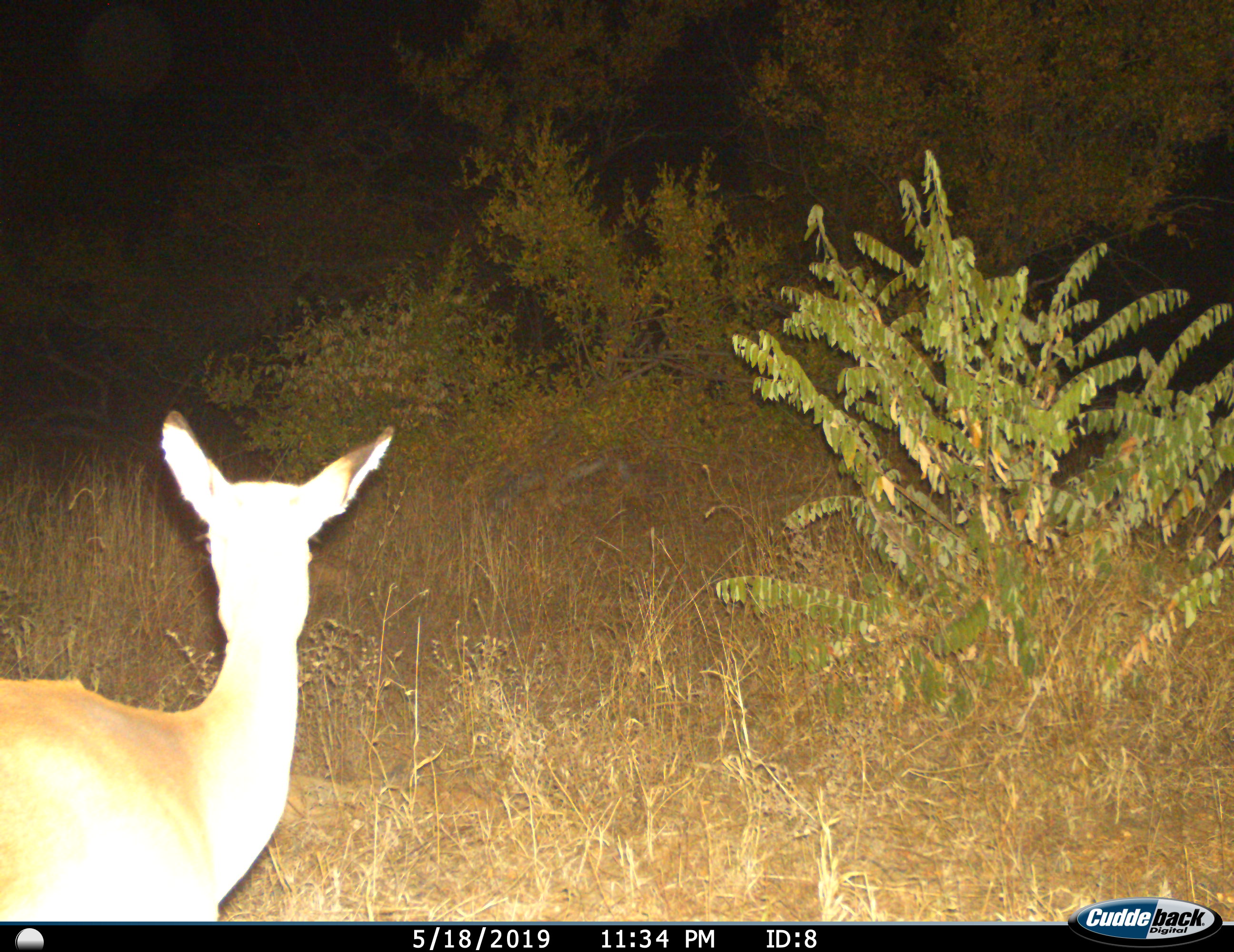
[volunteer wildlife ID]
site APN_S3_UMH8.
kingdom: Animalia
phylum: Chordata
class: Mammalia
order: Artiodactyla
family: Bovidae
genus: Aepyceros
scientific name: Aepyceros melampus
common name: impala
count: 1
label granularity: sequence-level